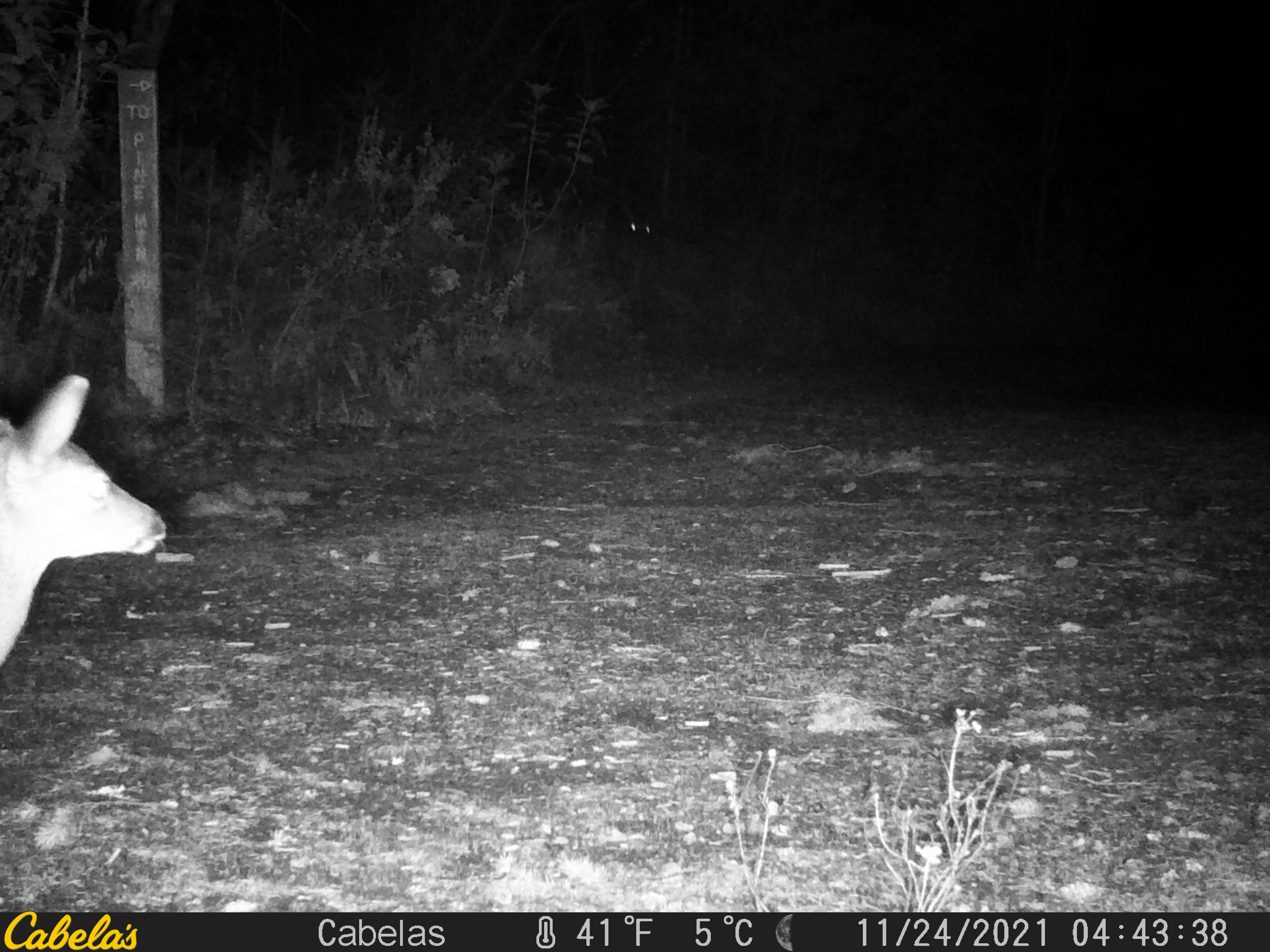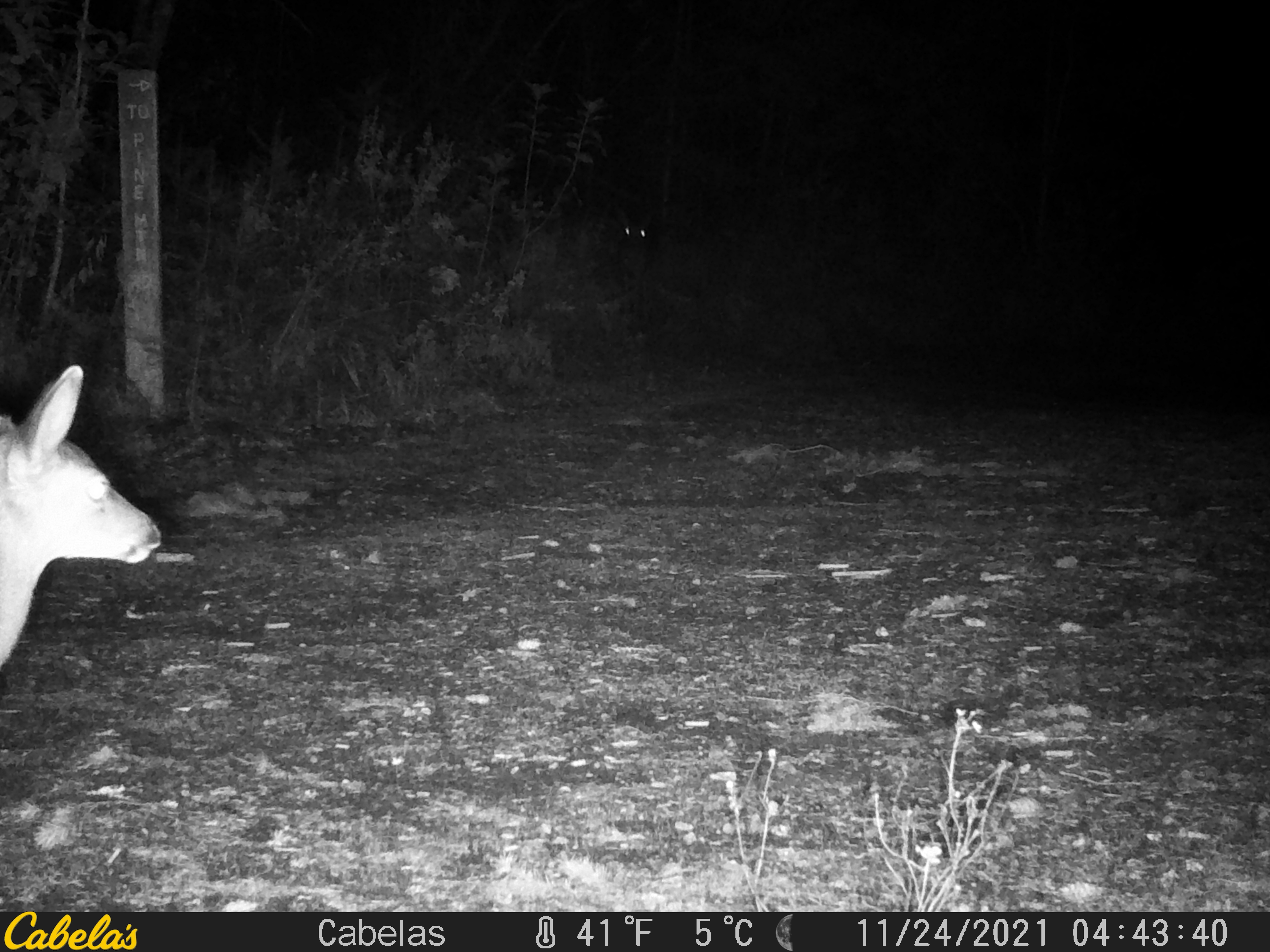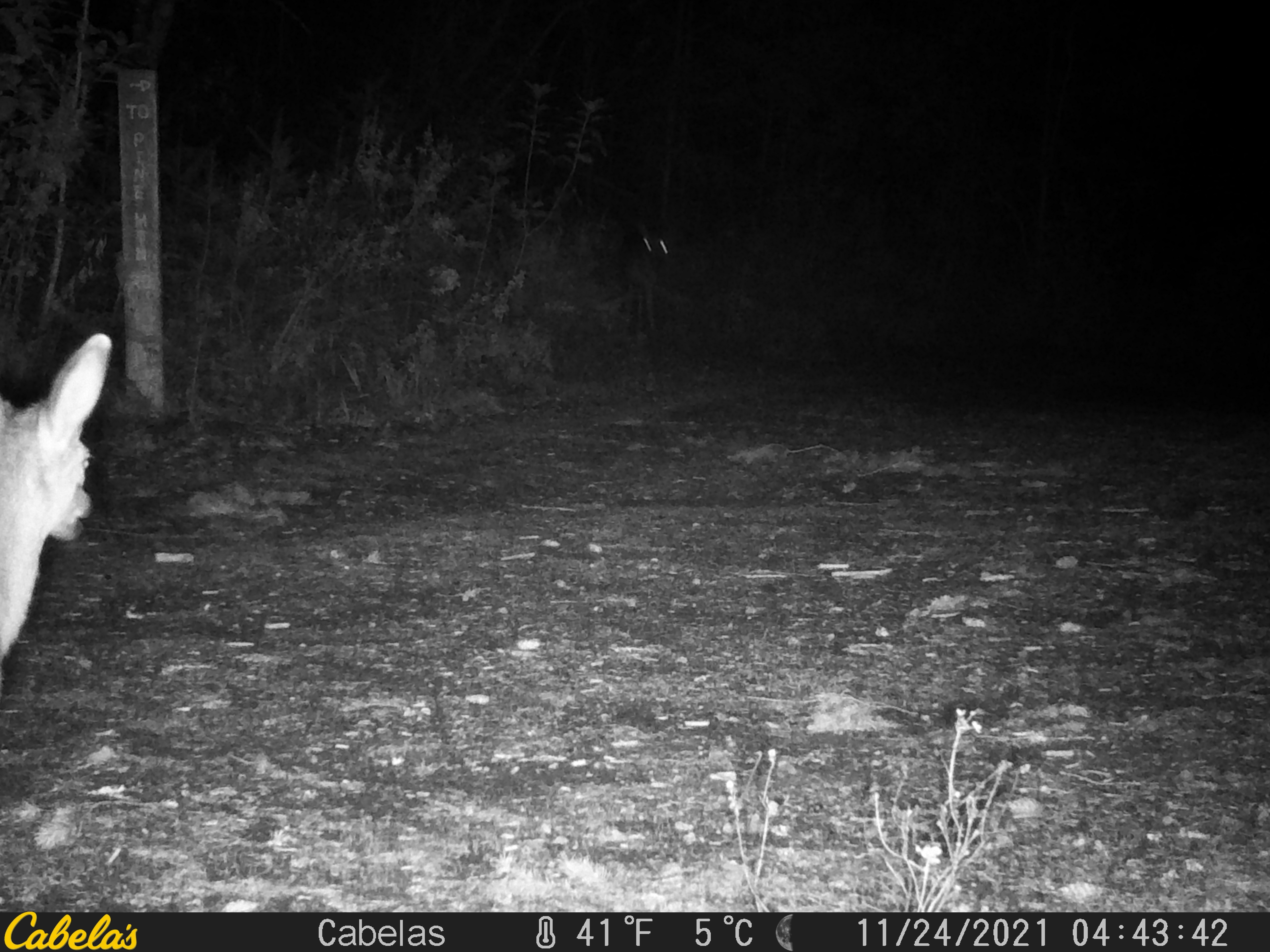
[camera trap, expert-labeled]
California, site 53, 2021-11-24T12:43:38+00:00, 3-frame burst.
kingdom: Animalia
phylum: Chordata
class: Mammalia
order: Artiodactyla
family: Cervidae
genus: Odocoileus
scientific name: Odocoileus hemionus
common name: mule deer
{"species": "mule deer (Odocoileus hemionus)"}